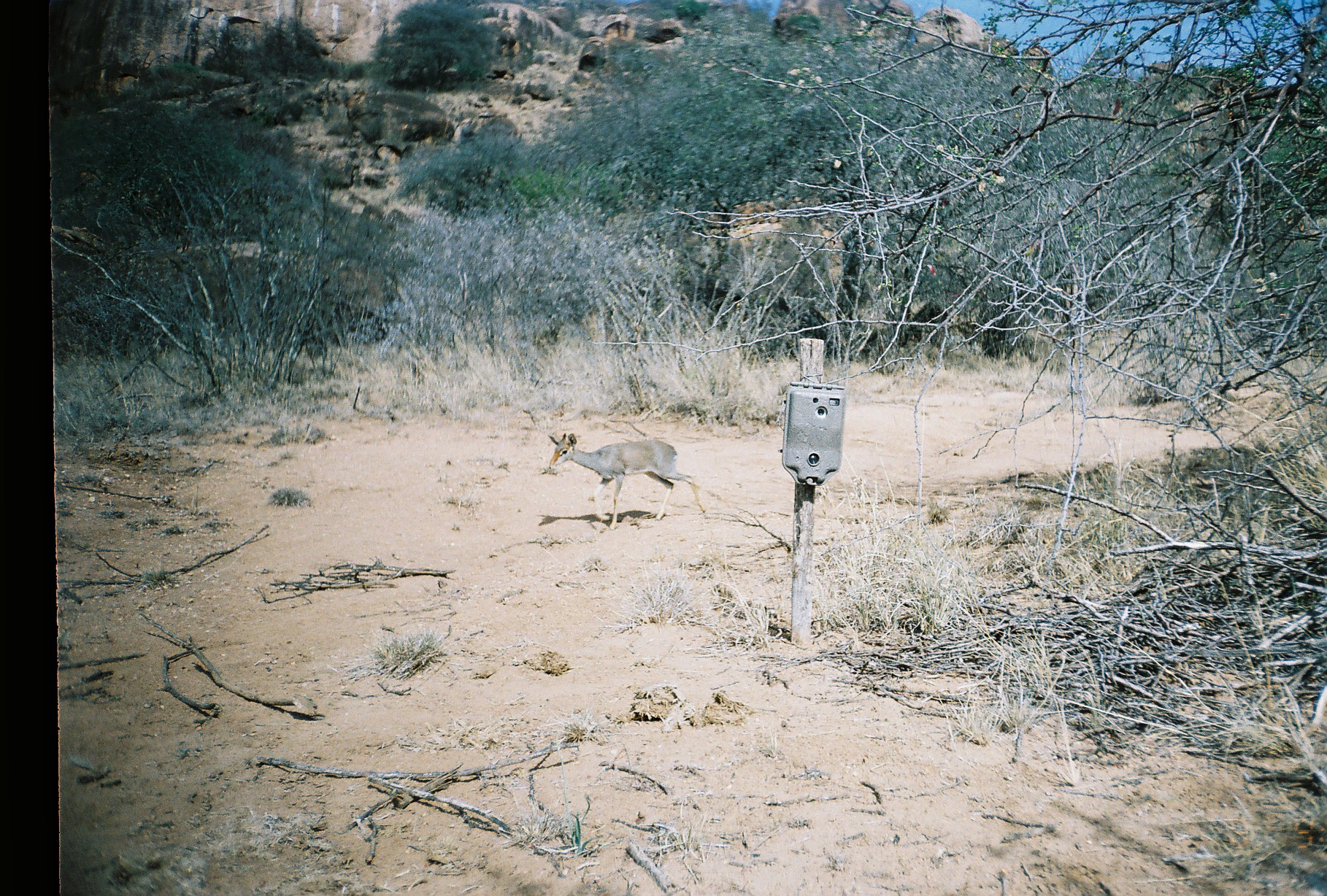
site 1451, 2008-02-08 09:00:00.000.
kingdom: Animalia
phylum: Chordata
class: Mammalia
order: Artiodactyla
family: Bovidae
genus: Madoqua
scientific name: Madoqua guentheri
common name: günther's dik-dik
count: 1